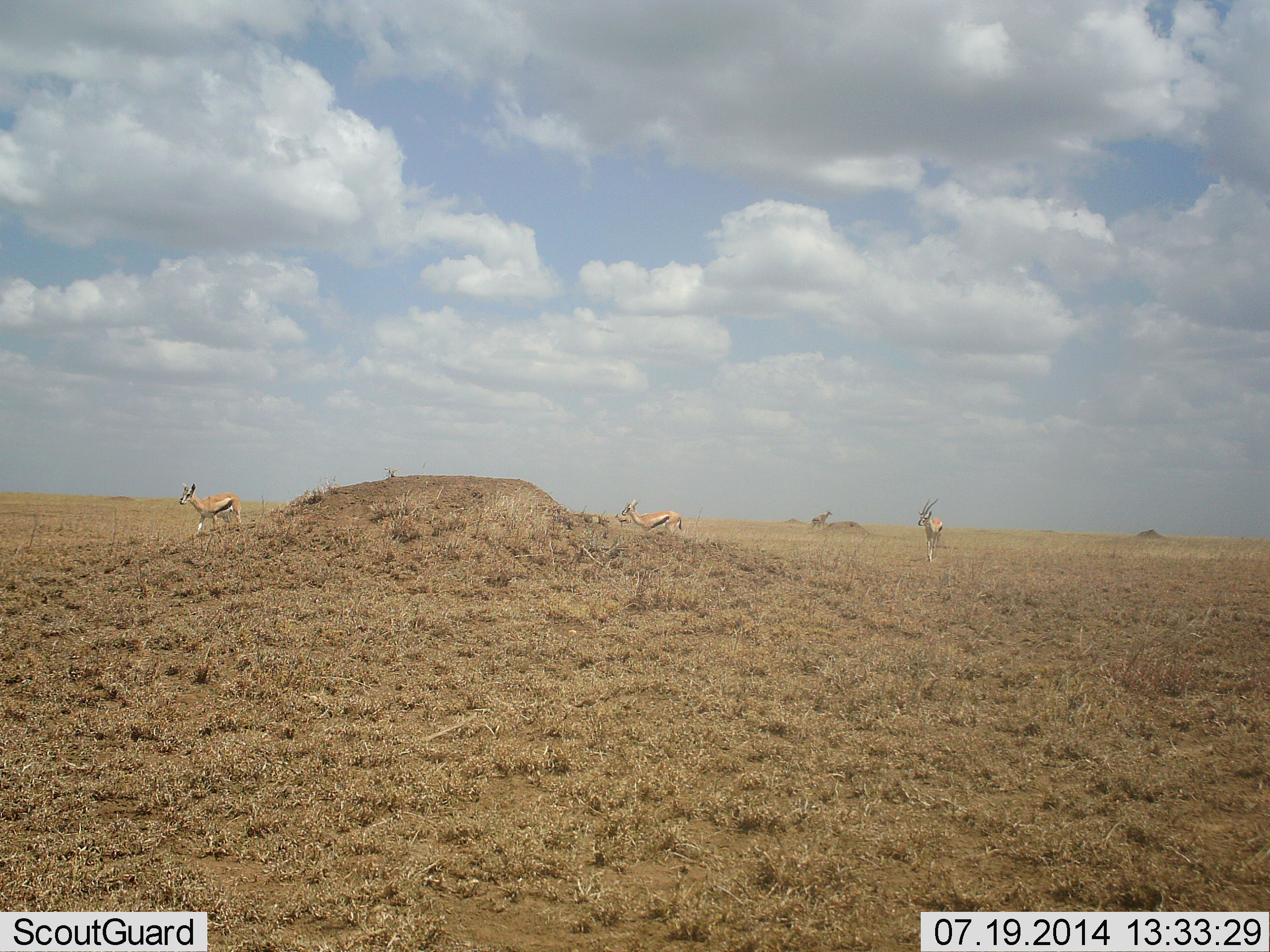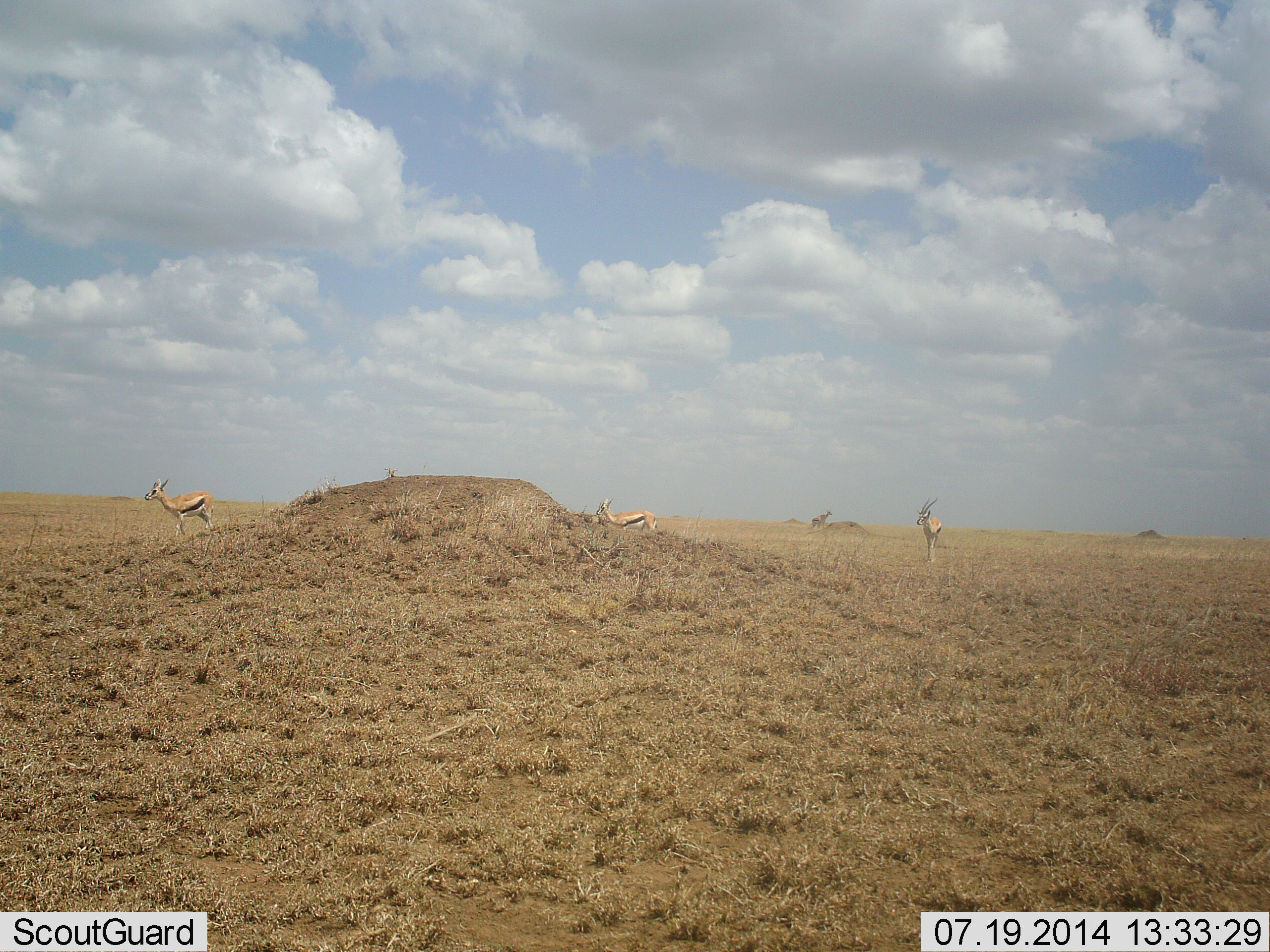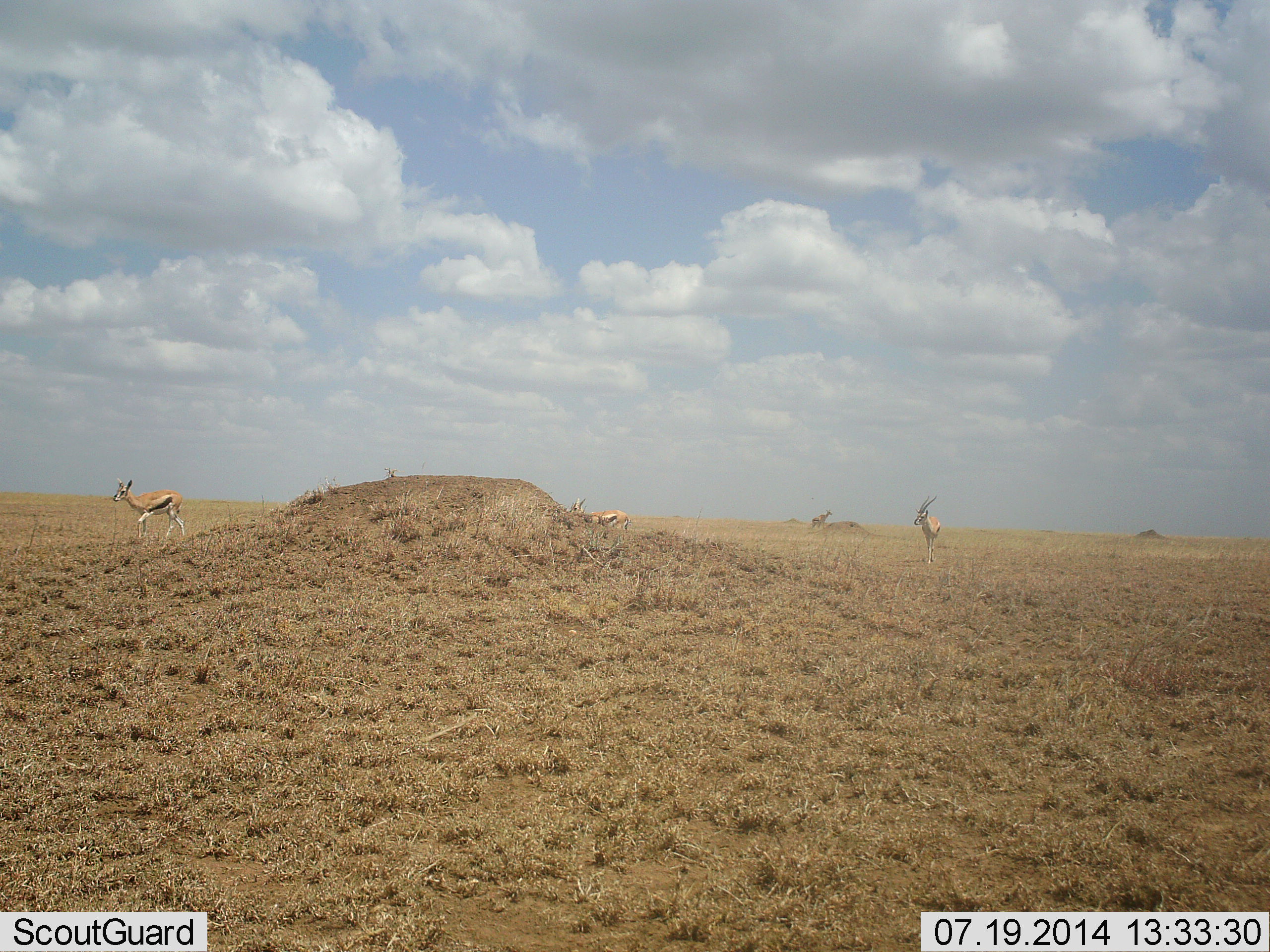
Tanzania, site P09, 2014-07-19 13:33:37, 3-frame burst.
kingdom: Animalia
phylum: Chordata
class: Mammalia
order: Artiodactyla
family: Bovidae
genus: Eudorcas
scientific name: Eudorcas thomsonii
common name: thomson's gazelle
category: gazellethomsons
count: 3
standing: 90%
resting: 0%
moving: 80%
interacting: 0%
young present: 0%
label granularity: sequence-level